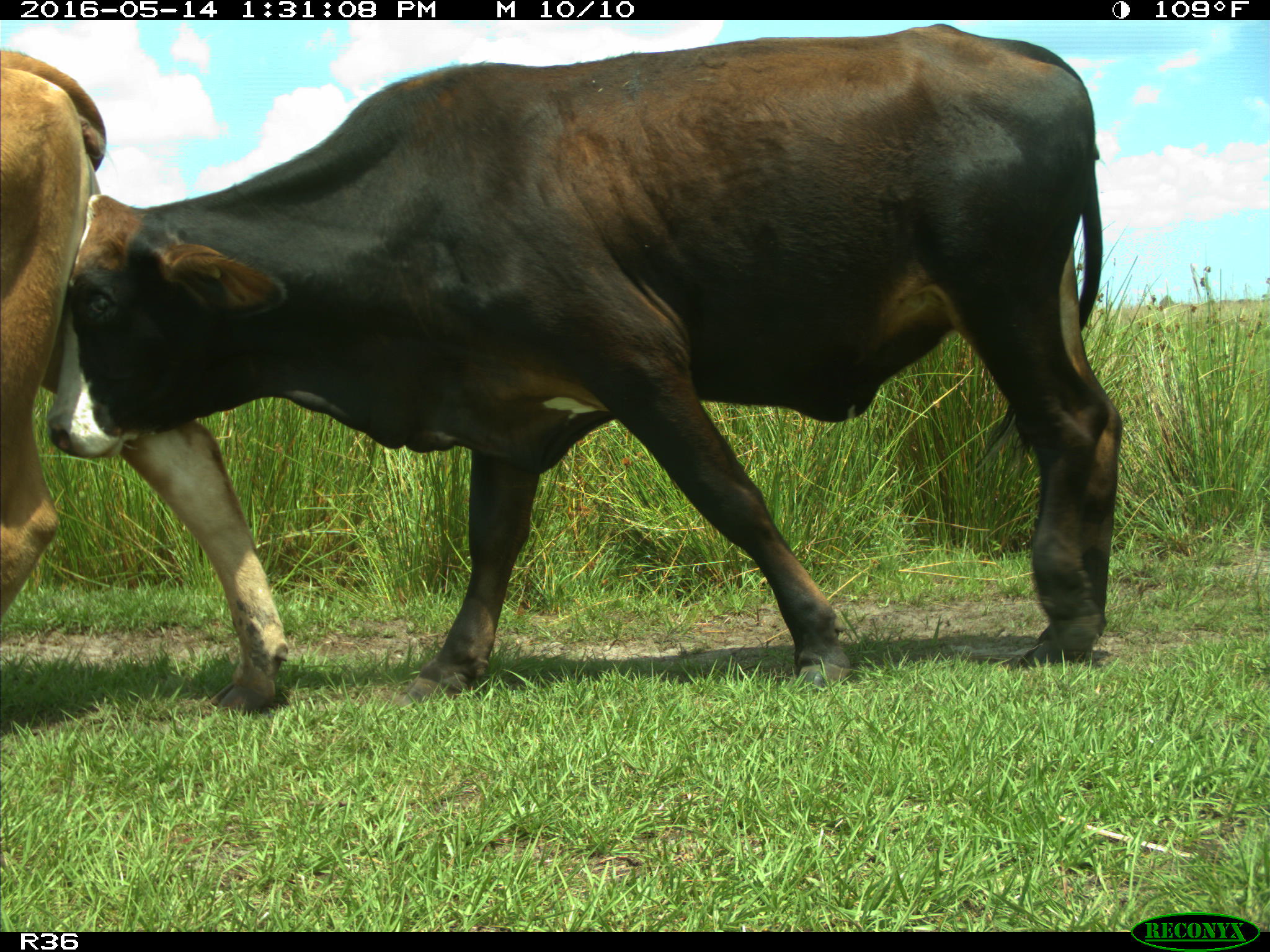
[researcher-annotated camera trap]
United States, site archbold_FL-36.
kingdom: Animalia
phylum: Chordata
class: Mammalia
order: Artiodactyla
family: Bovidae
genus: Bos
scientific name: Bos taurus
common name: domestic cow